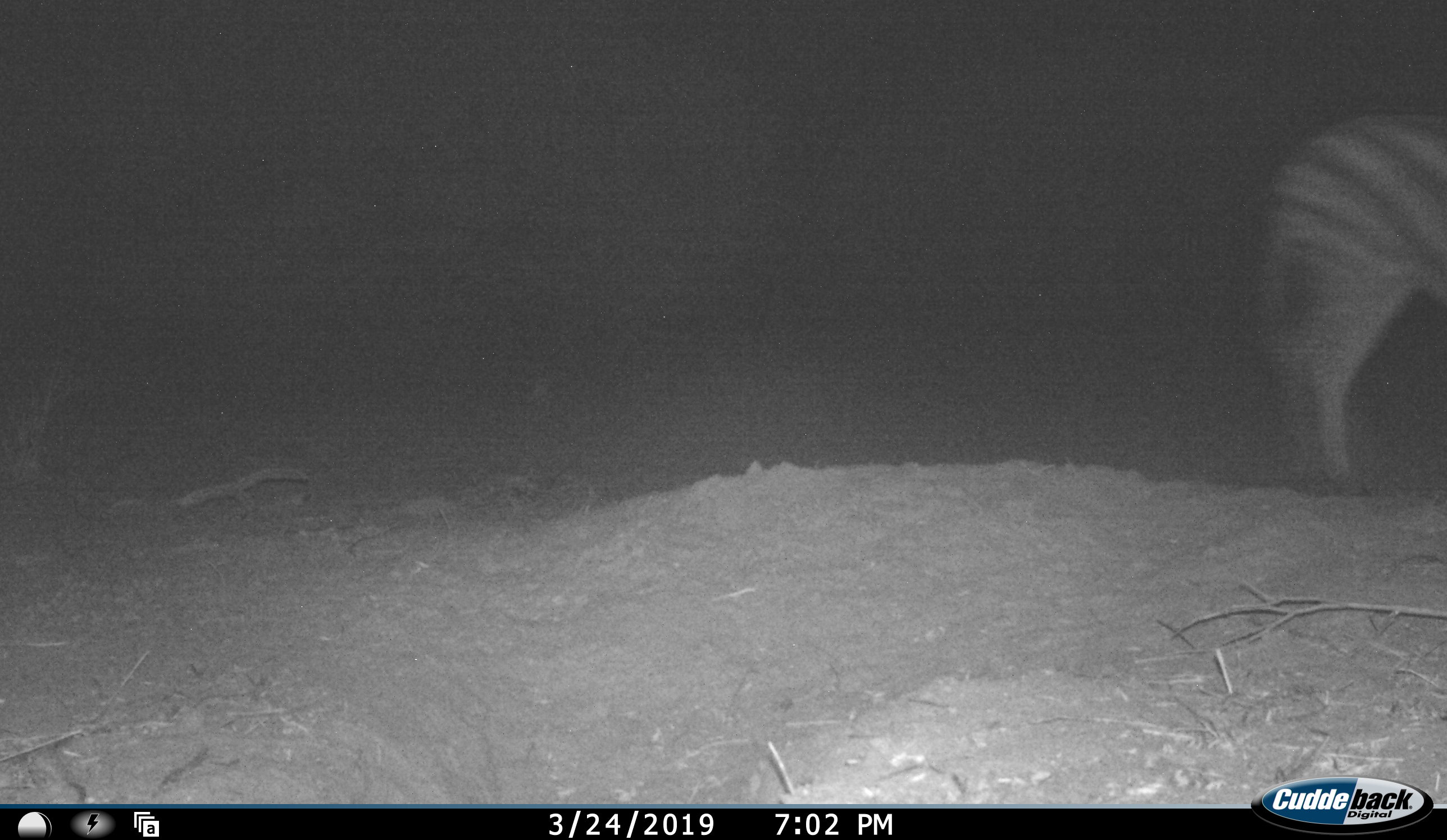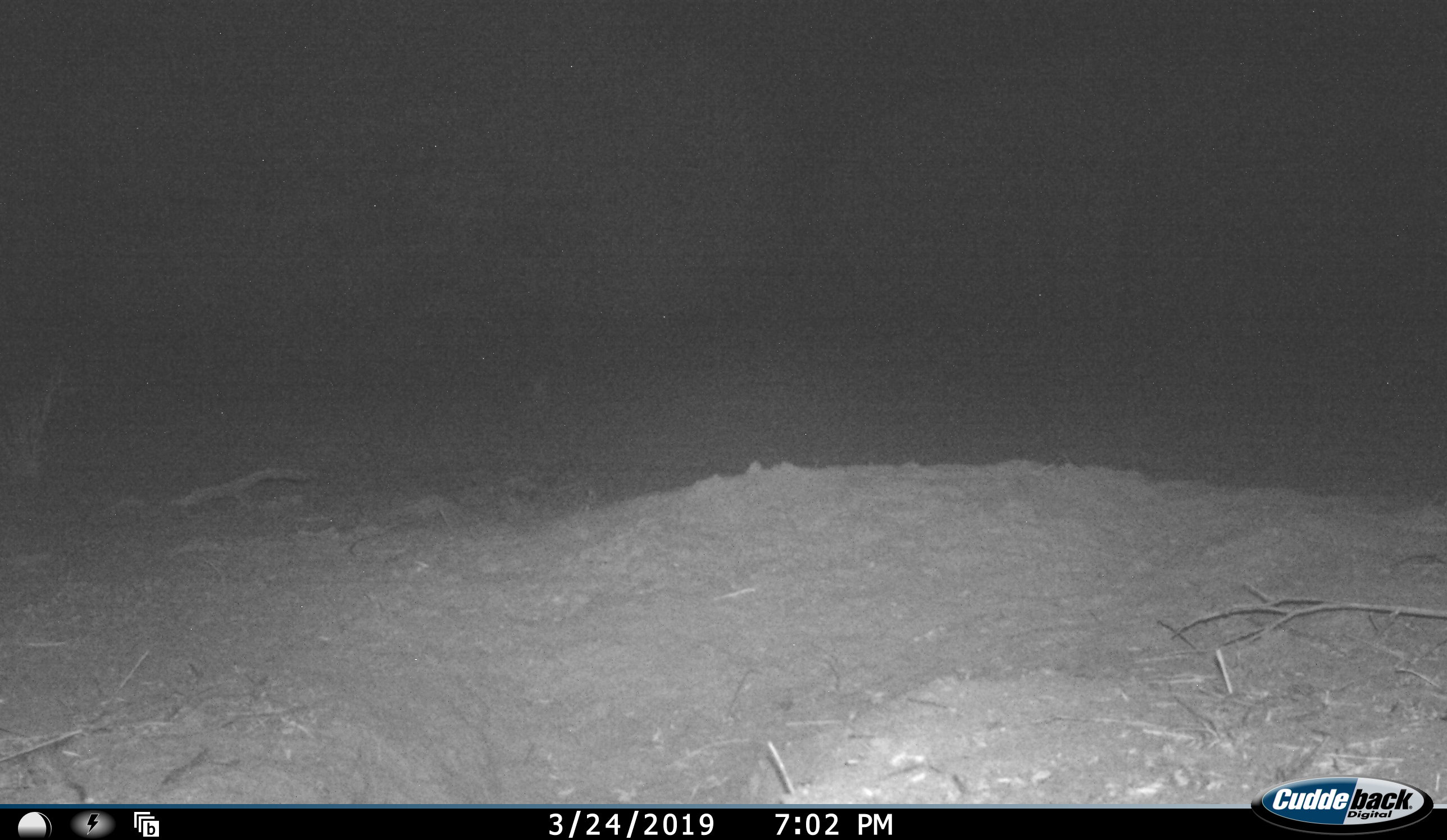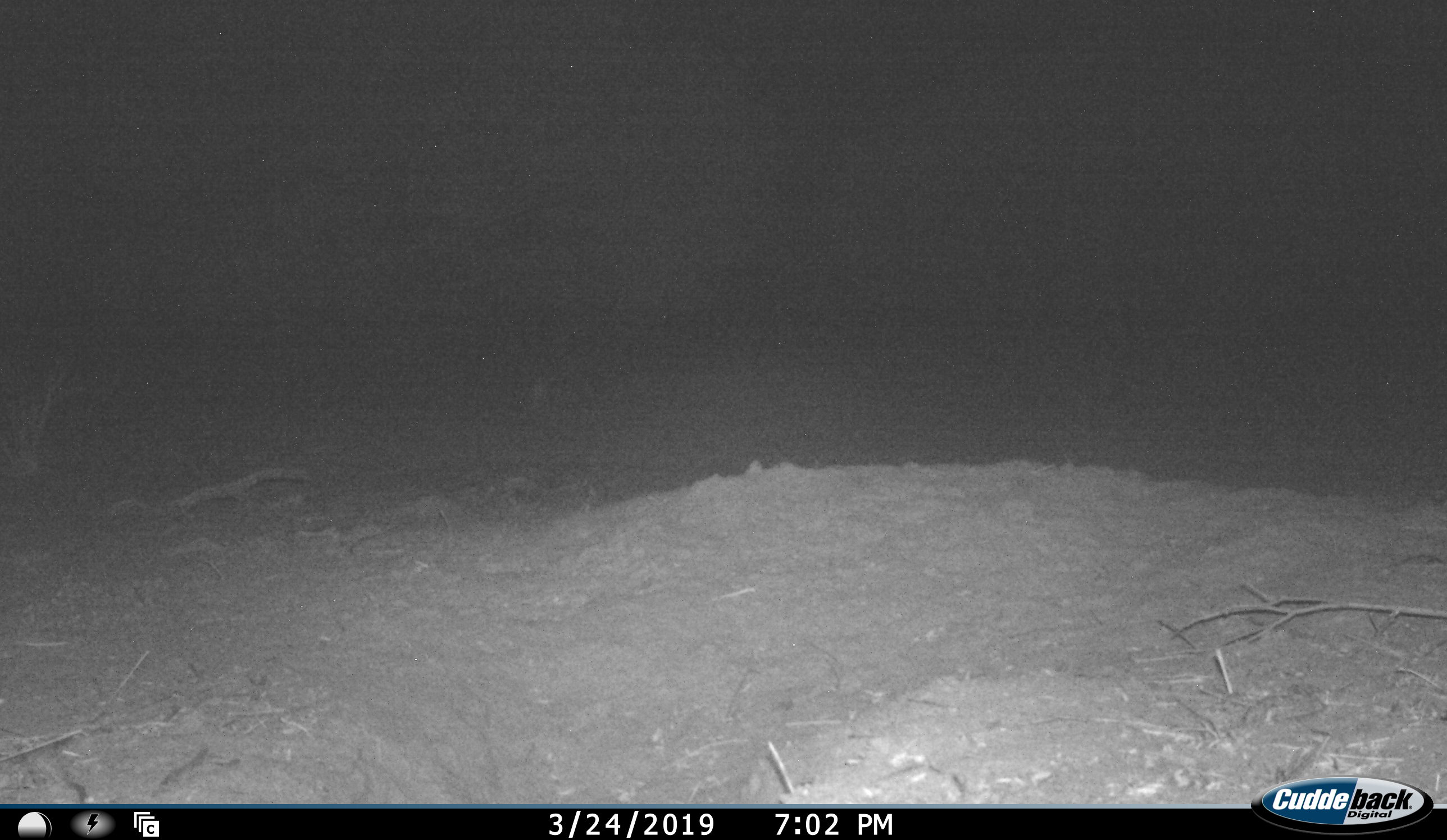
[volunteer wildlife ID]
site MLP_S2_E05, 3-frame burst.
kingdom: Animalia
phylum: Chordata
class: Mammalia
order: Perissodactyla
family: Equidae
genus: Equus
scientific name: Equus quagga burchellii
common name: burchell's zebra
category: zebraburchells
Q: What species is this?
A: Zebraburchells (burchell's zebra) (Equus quagga burchellii).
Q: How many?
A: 1.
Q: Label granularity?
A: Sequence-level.